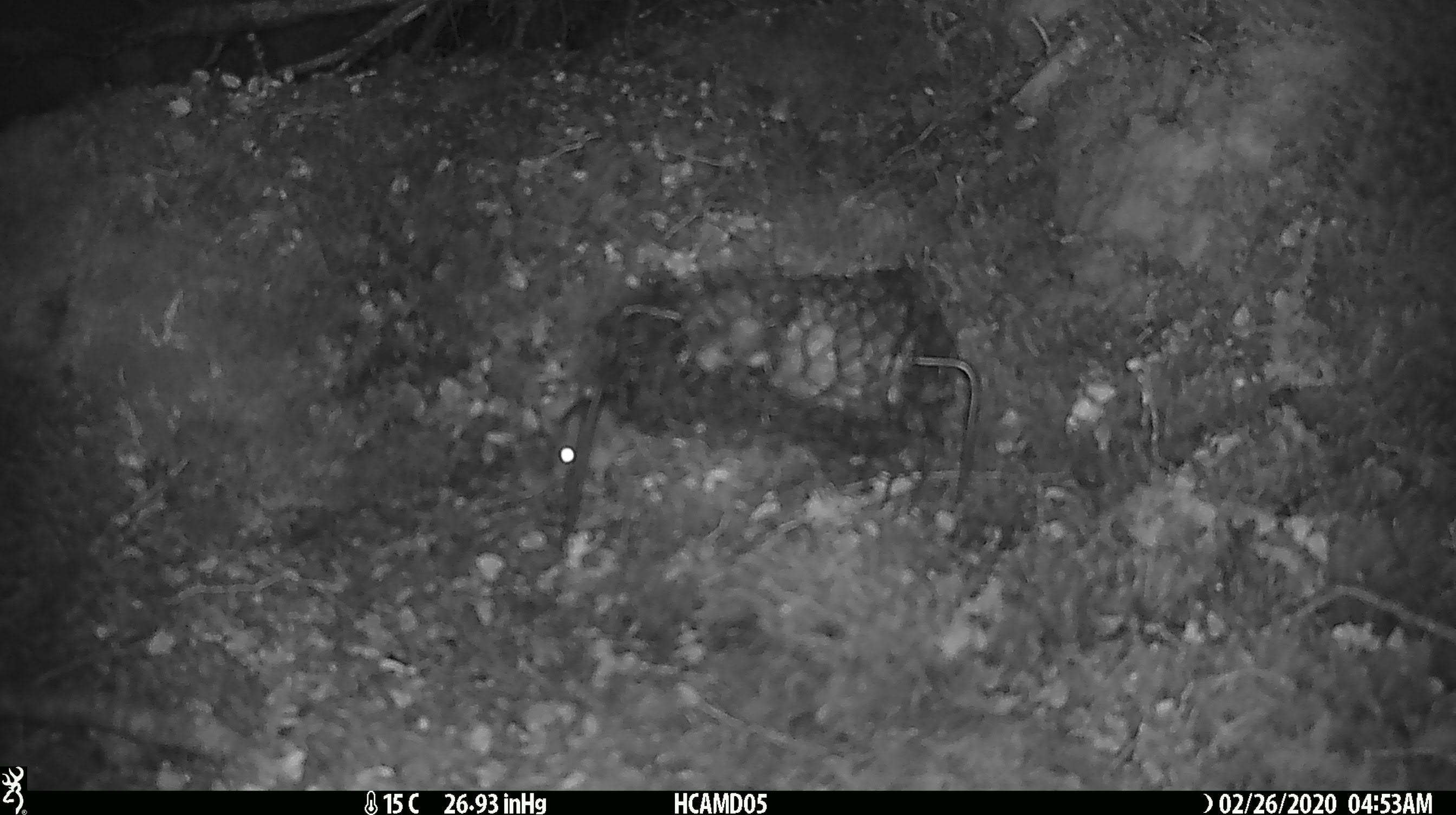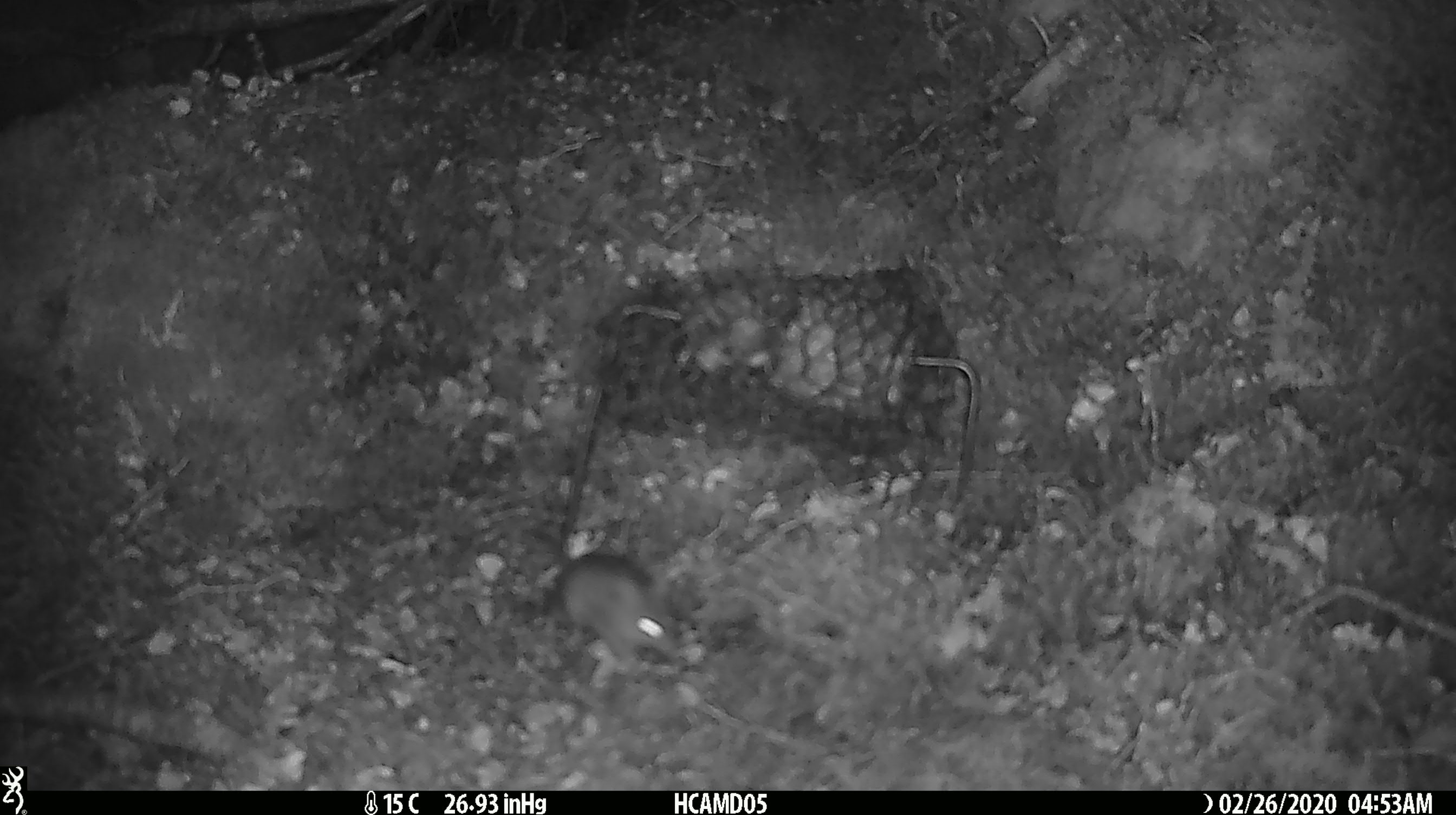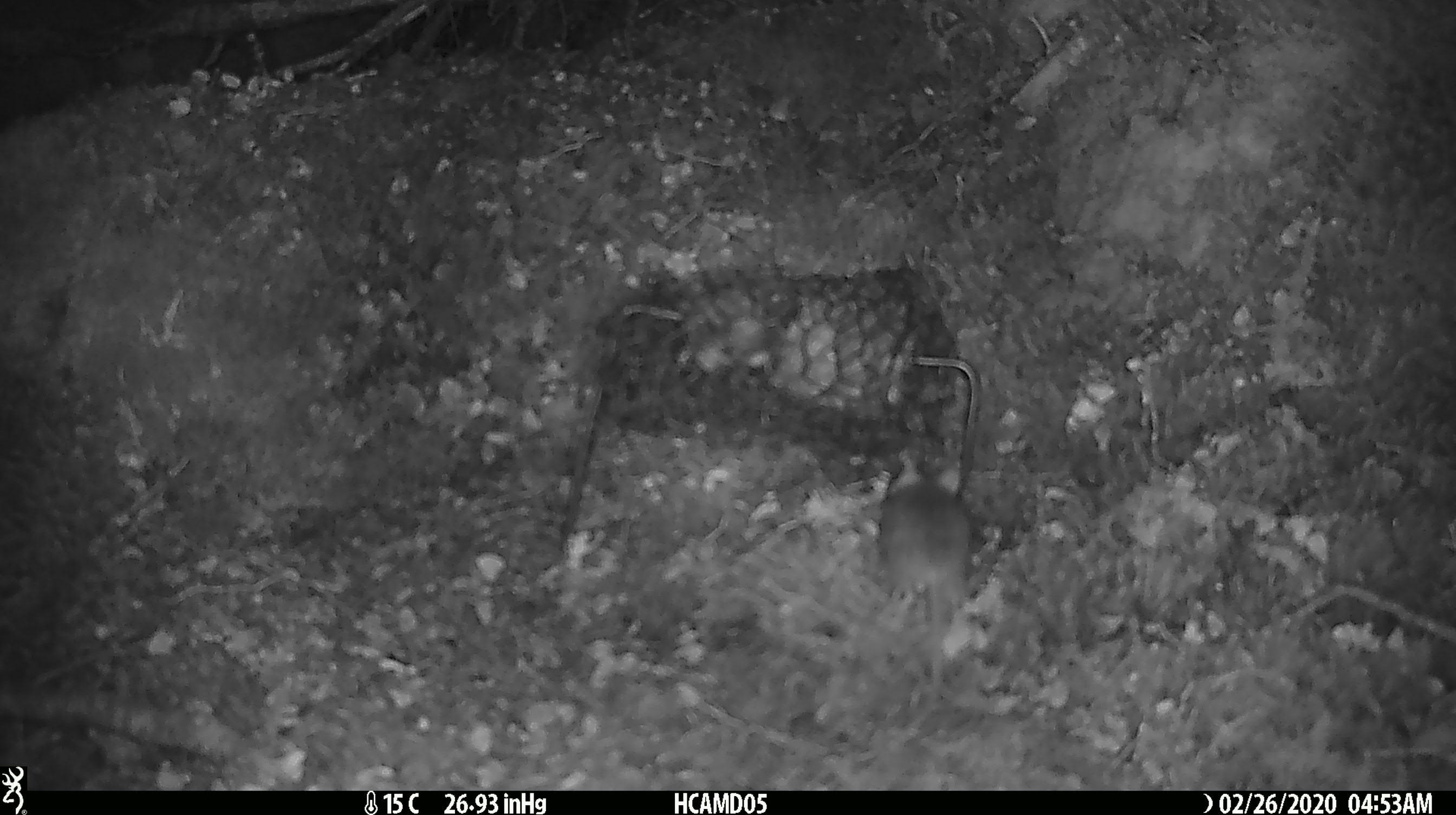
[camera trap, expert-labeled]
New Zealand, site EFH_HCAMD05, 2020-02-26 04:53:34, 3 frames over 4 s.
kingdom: Animalia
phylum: Chordata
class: Mammalia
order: Rodentia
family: Muridae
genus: Mus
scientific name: Mus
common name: mouse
Mouse (Mus).